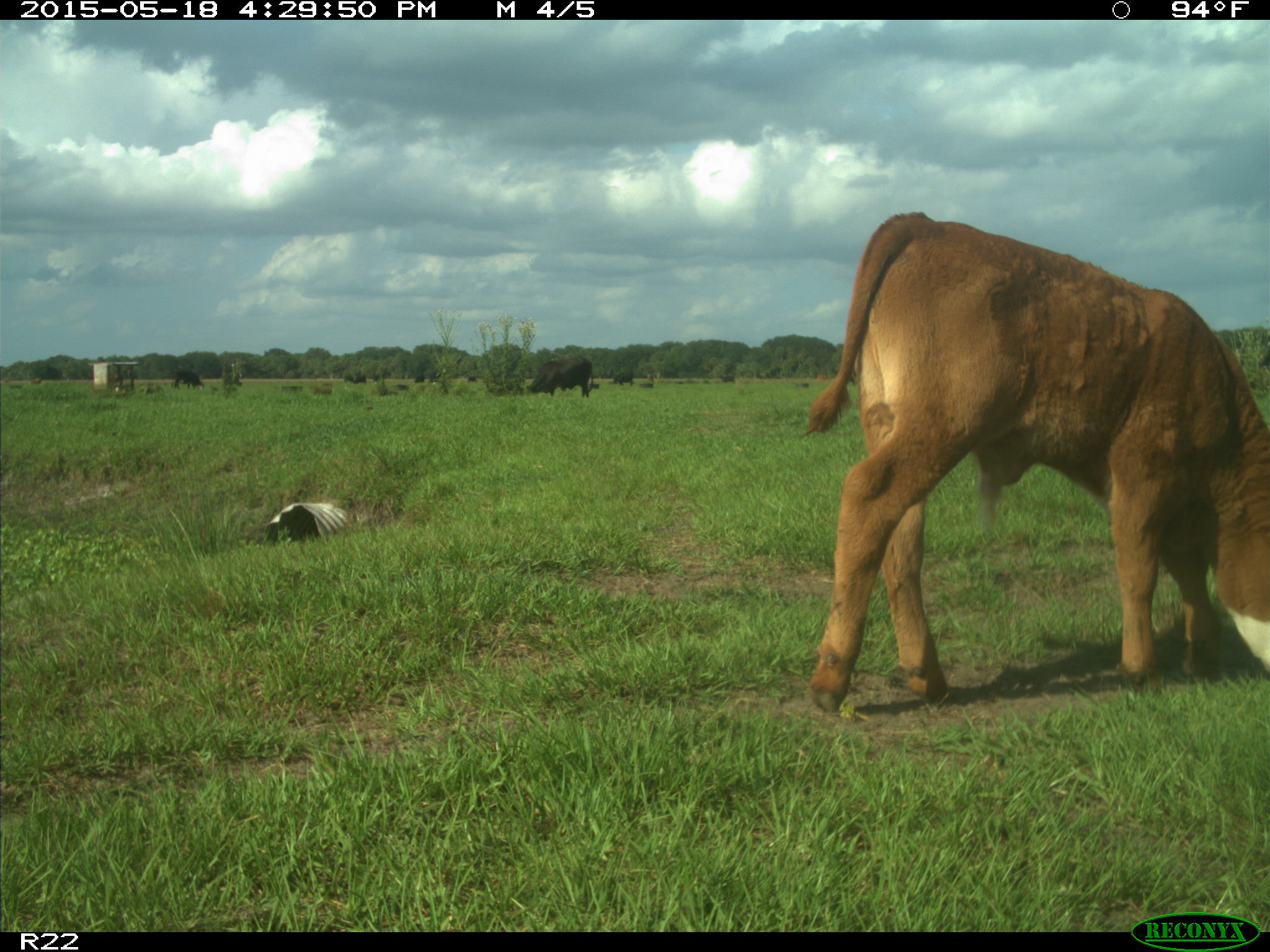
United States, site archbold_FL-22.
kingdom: Animalia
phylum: Chordata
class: Mammalia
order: Artiodactyla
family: Bovidae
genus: Bos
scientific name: Bos taurus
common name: domestic cow